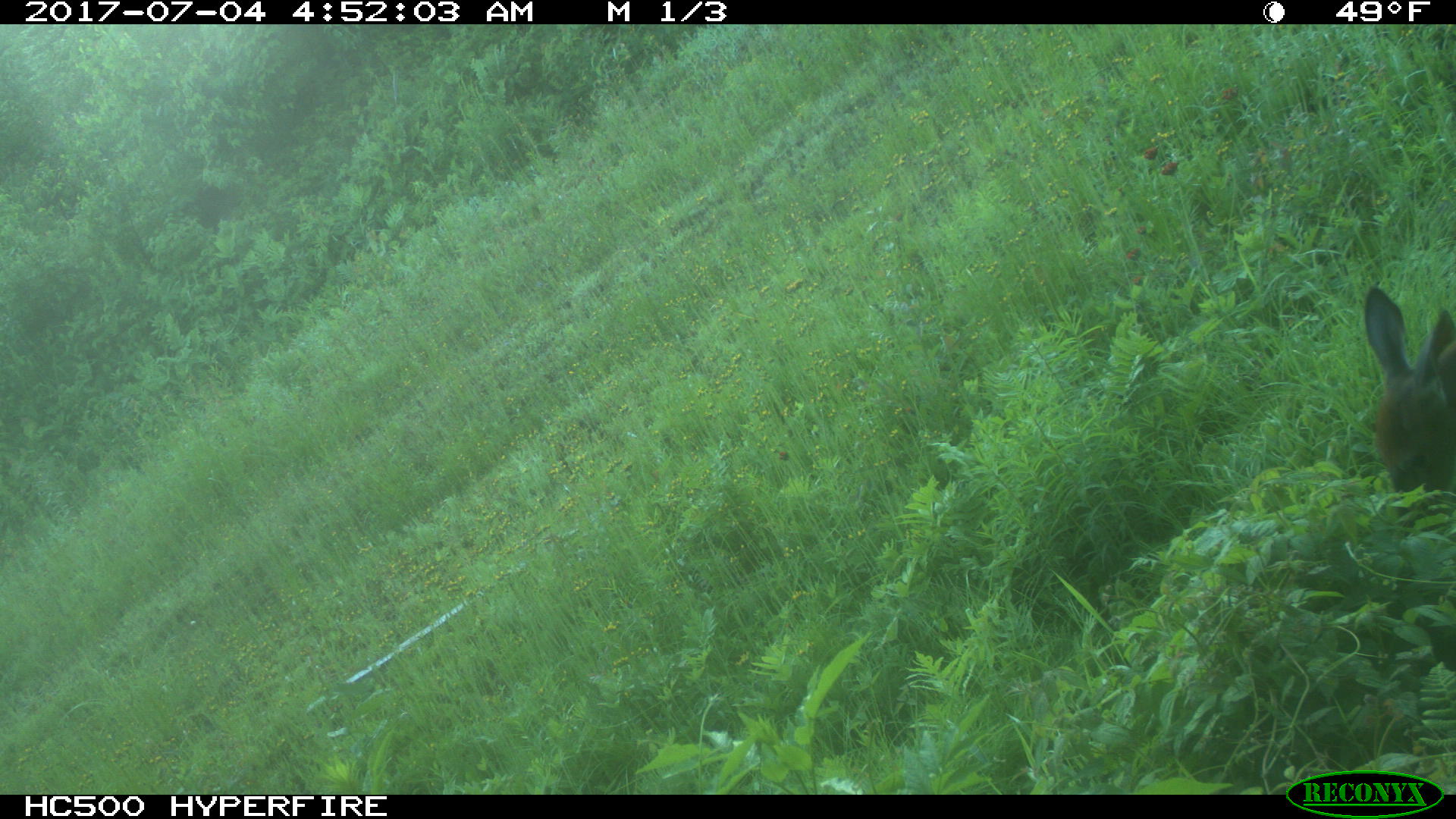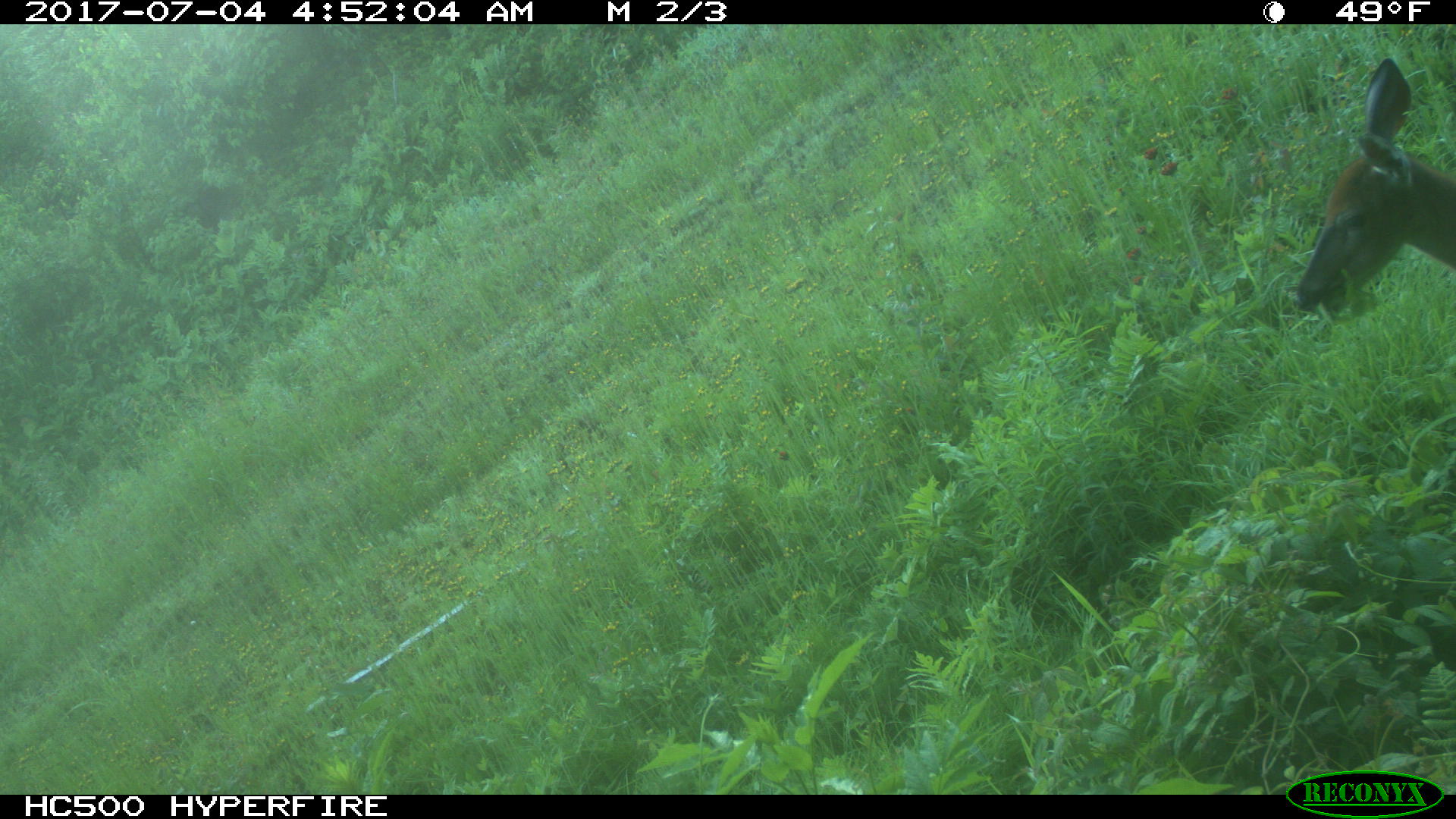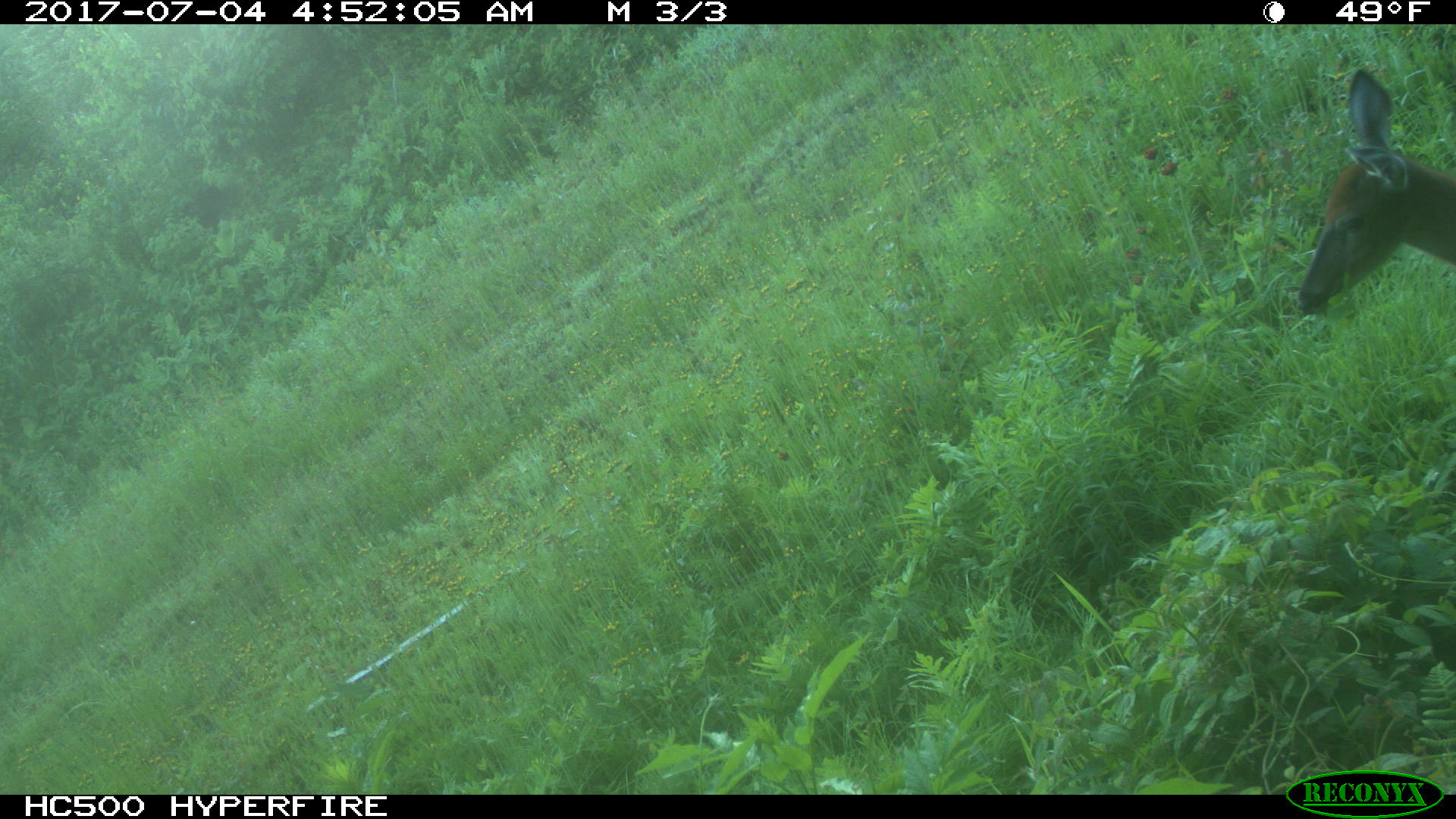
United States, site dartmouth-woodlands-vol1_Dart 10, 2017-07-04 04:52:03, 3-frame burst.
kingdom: Animalia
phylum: Chordata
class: Mammalia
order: Artiodactyla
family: Cervidae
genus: Odocoileus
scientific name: Odocoileus virginianus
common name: white-tailed deer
White-tailed deer (Odocoileus virginianus).